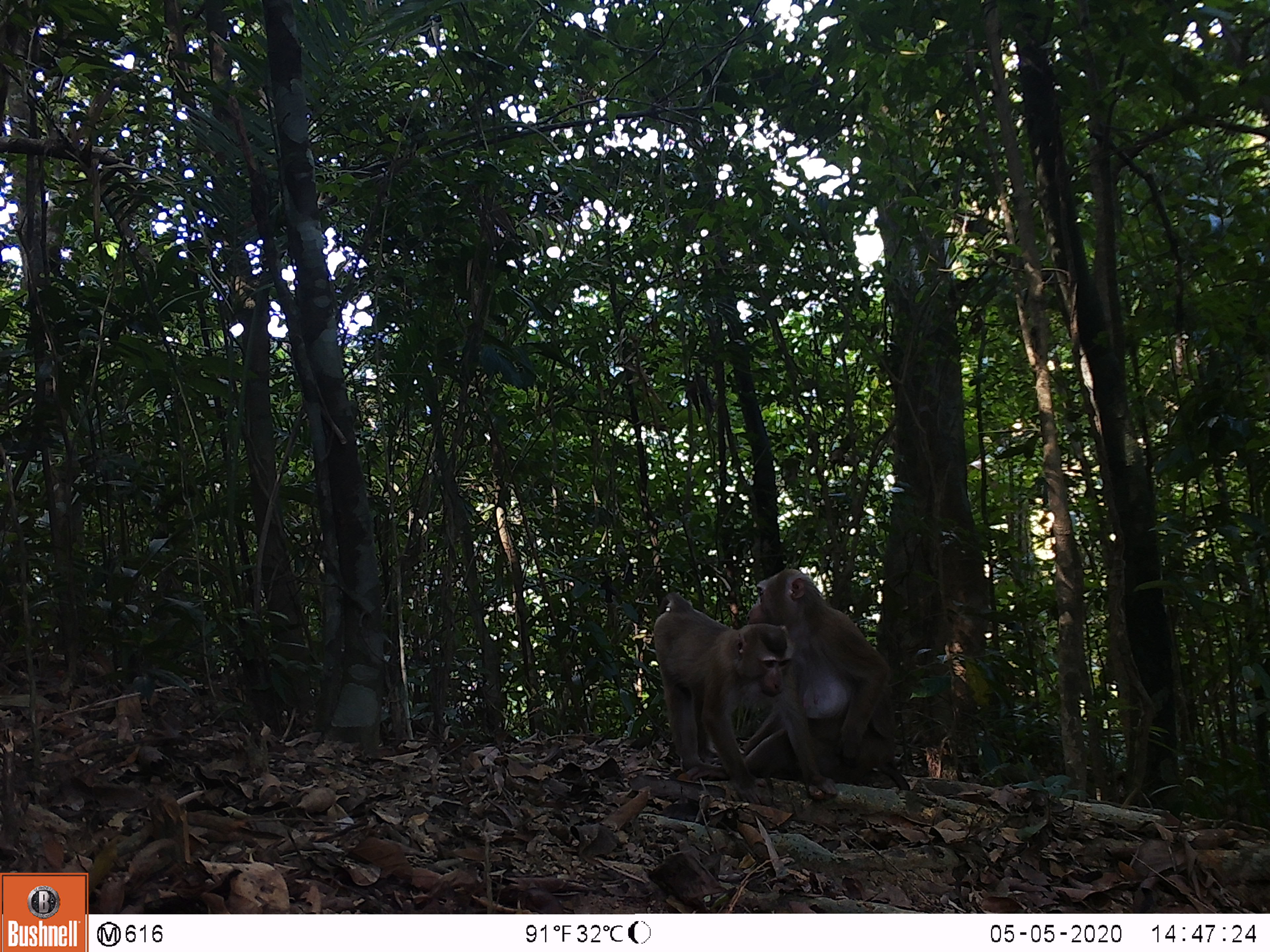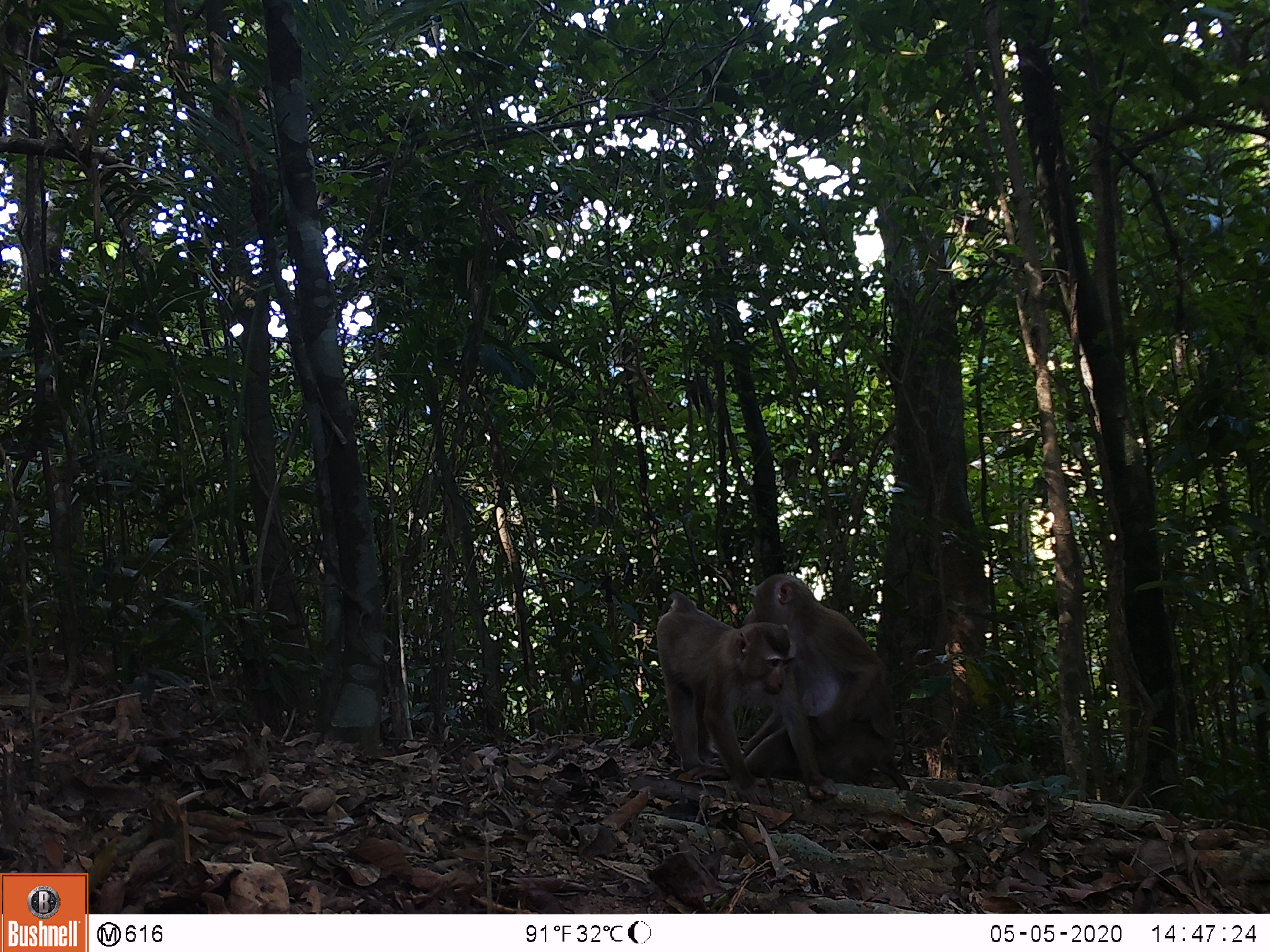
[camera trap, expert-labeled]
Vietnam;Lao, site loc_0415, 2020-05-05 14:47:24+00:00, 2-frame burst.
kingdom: Animalia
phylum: Chordata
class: Mammalia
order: Primates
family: Cercopithecidae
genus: Macaca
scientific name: Macaca nemestrina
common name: pig-tailed macaque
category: pig tailed macaque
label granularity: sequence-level